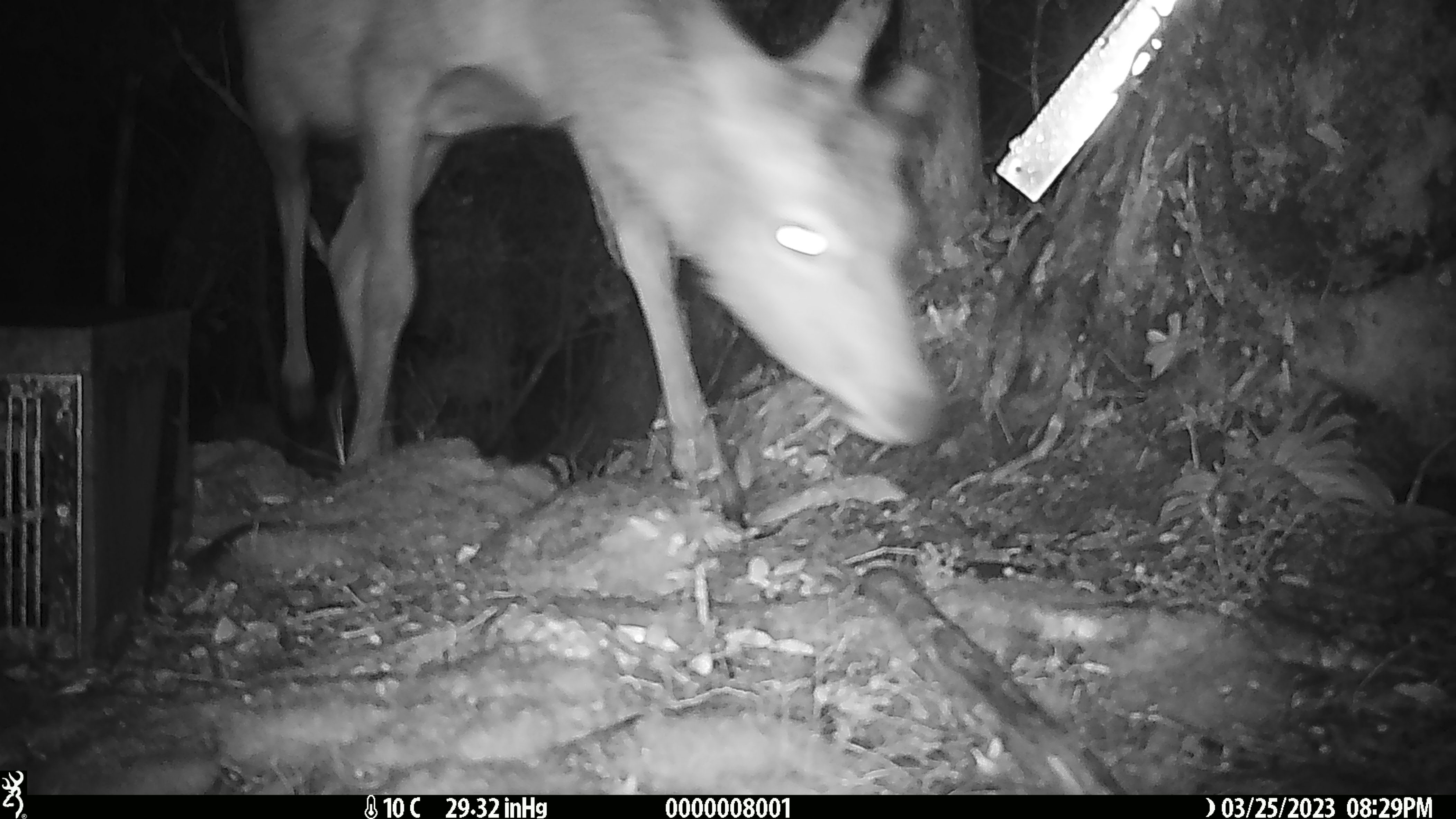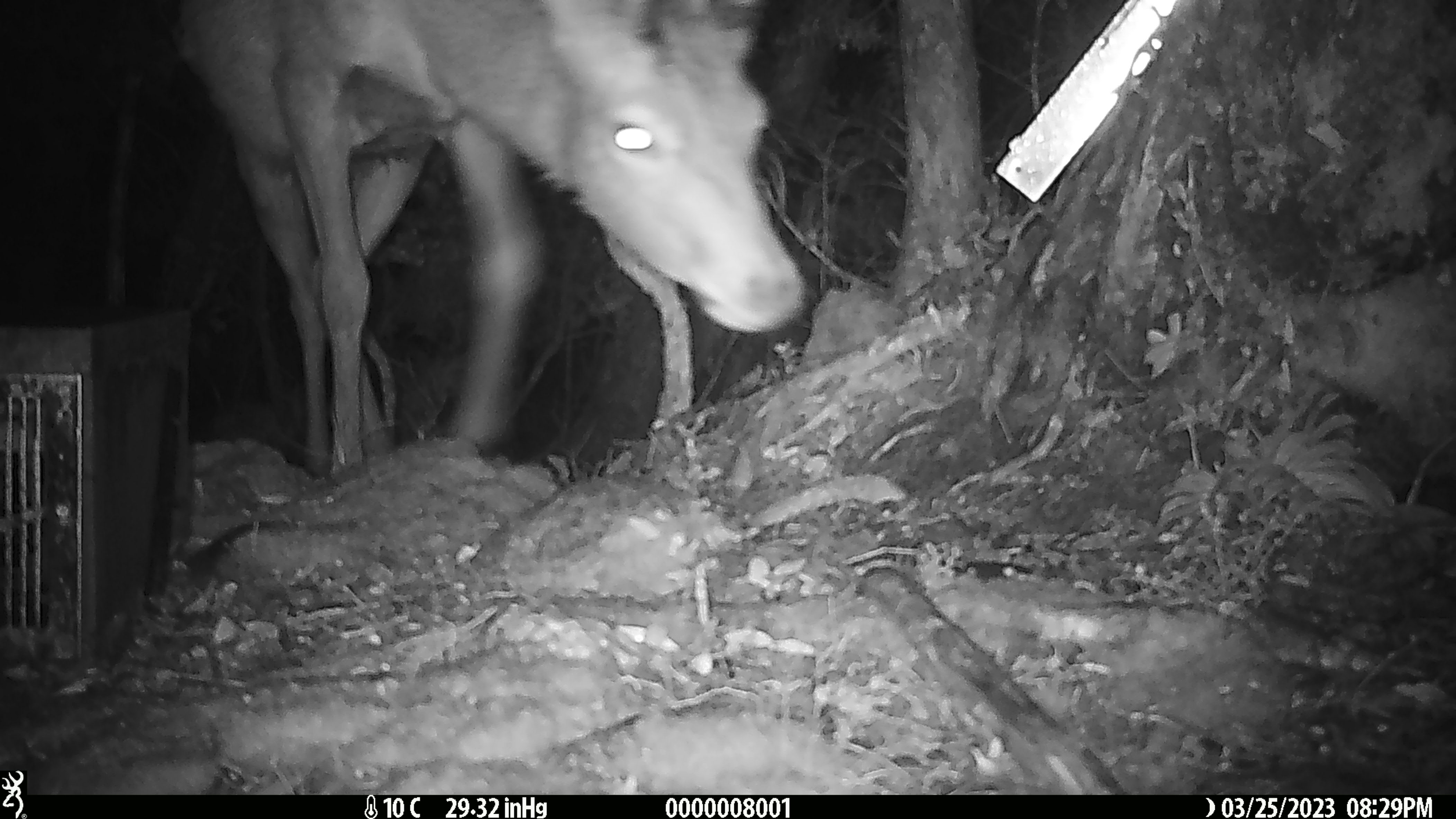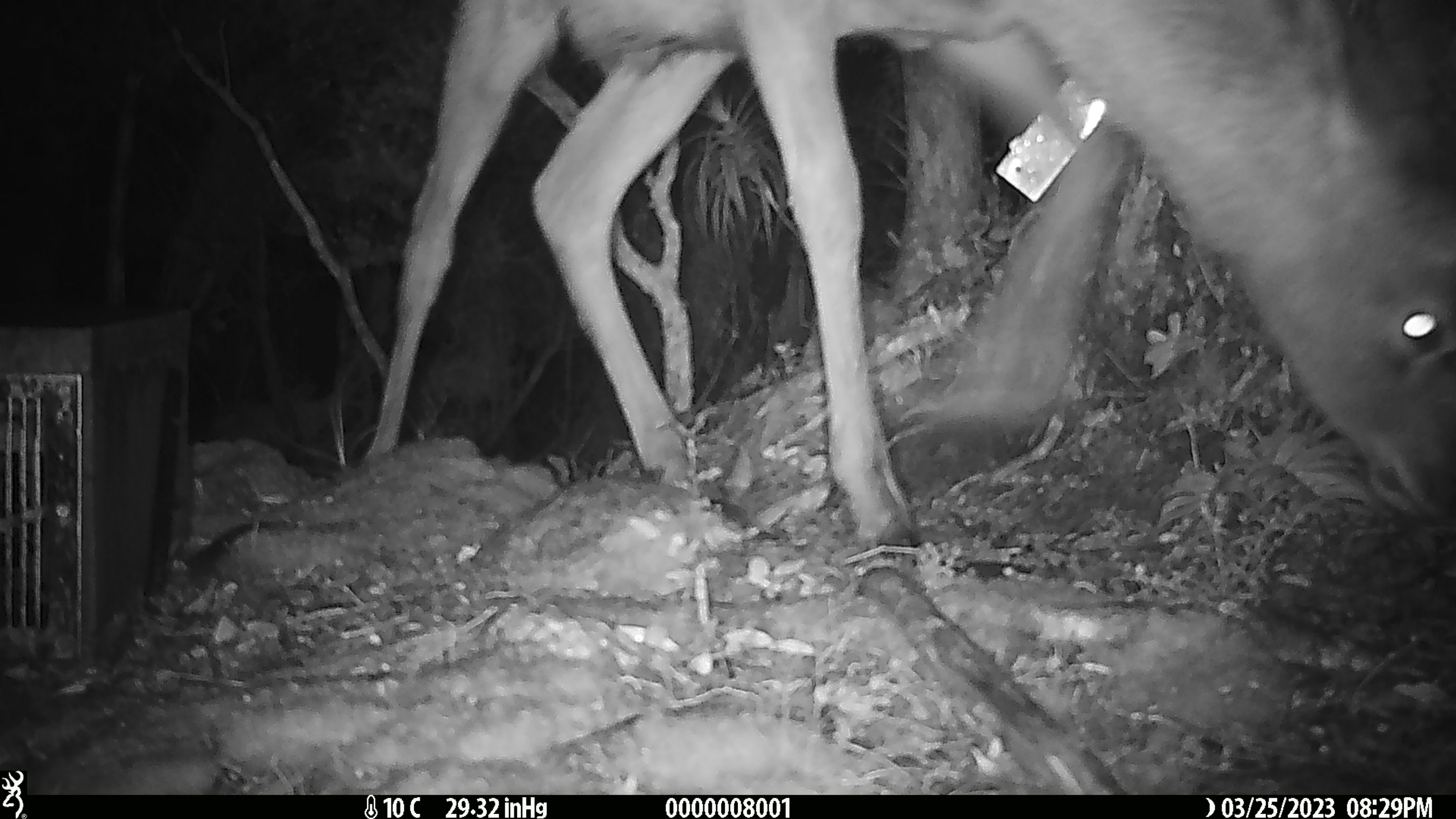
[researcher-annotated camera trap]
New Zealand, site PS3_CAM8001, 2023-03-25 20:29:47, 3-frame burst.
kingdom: Animalia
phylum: Chordata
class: Mammalia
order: Artiodactyla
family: Cervidae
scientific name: Cervidae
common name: deer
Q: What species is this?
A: Deer (Cervidae).